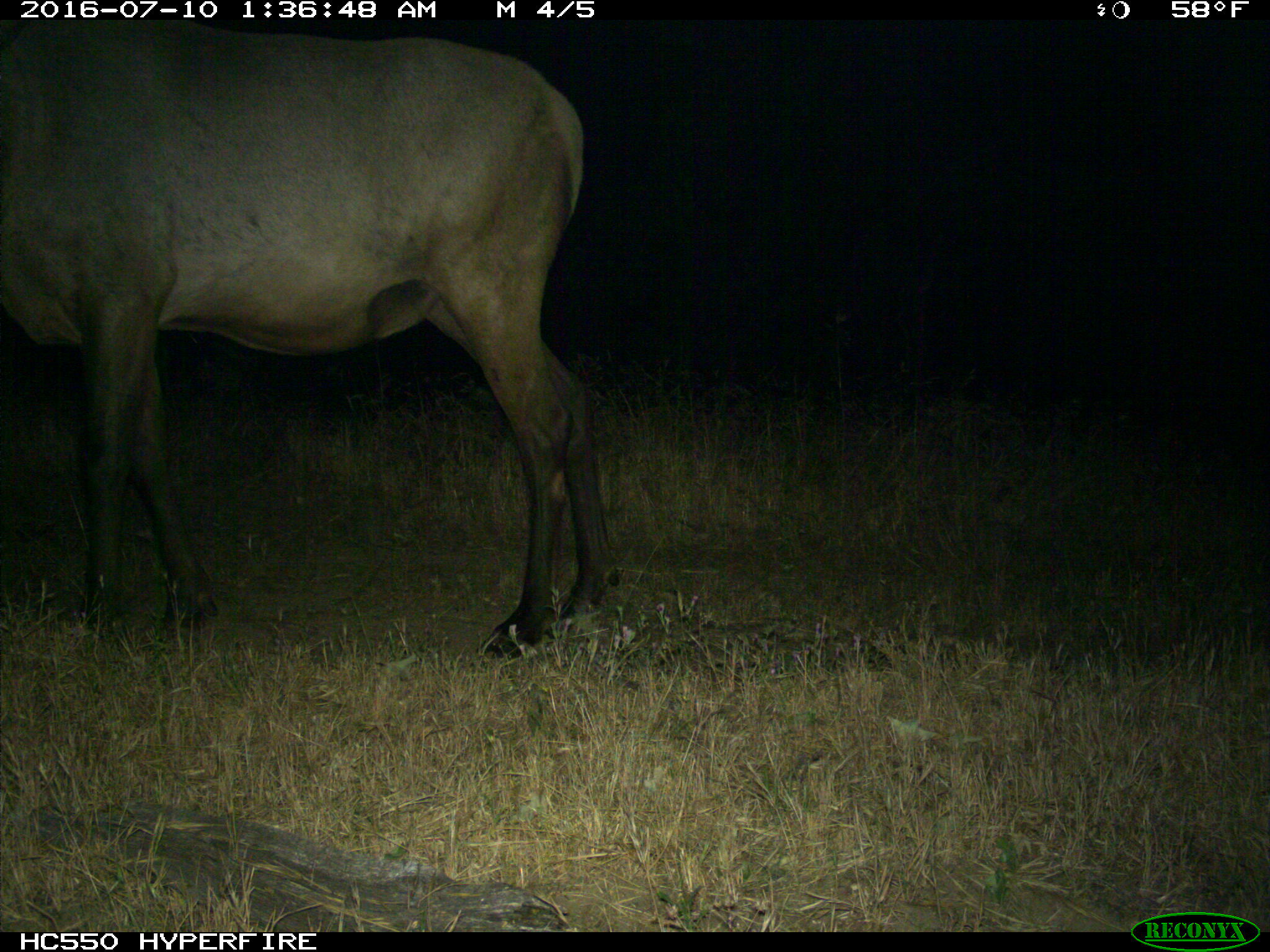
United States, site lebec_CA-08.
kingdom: Animalia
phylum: Chordata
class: Mammalia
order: Artiodactyla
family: Cervidae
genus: Cervus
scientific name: Cervus canadensis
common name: elk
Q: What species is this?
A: Cervus canadensis (elk).